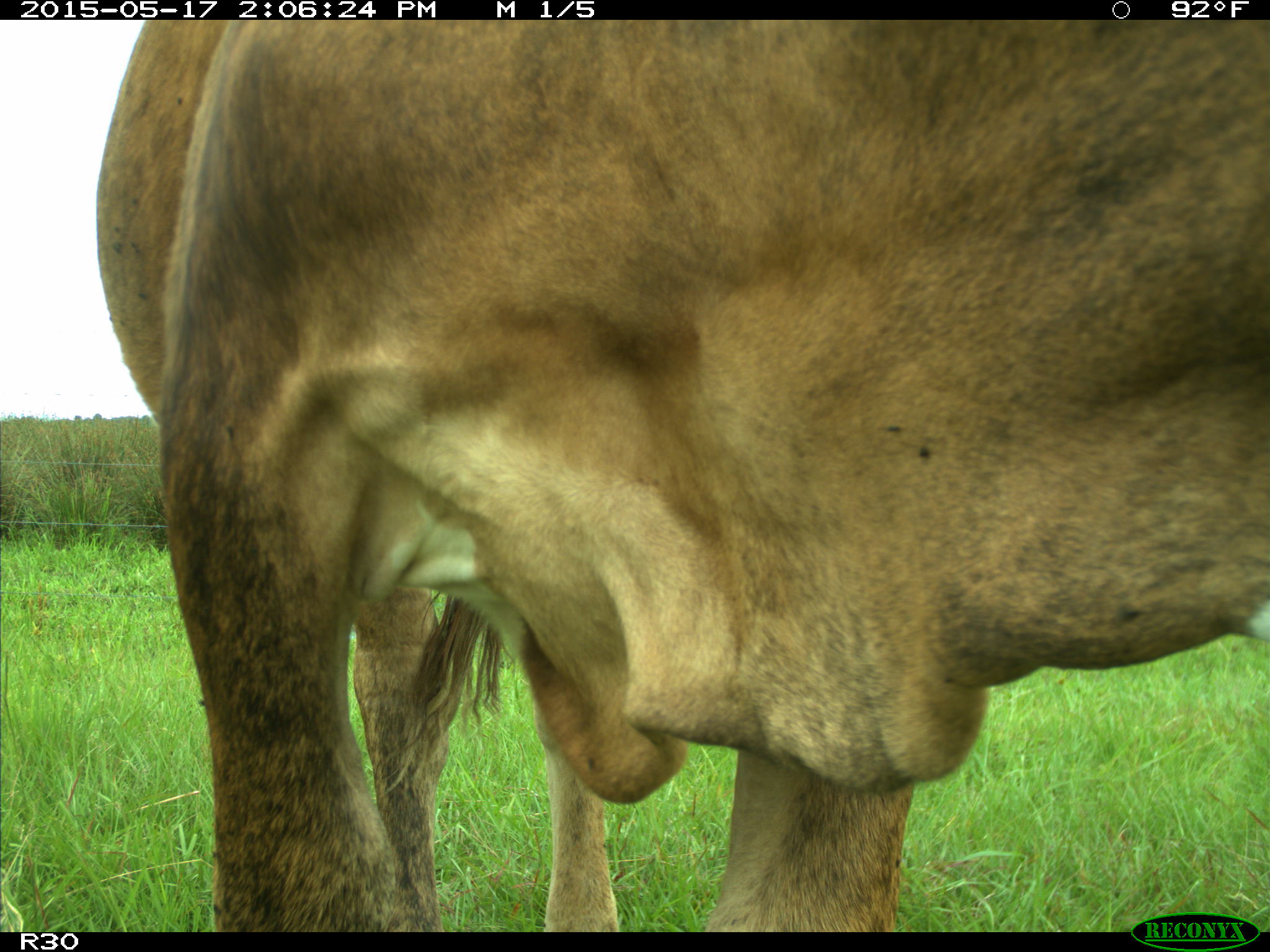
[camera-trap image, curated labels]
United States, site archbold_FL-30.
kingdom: Animalia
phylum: Chordata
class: Mammalia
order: Artiodactyla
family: Bovidae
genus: Bos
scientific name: Bos taurus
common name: domestic cow